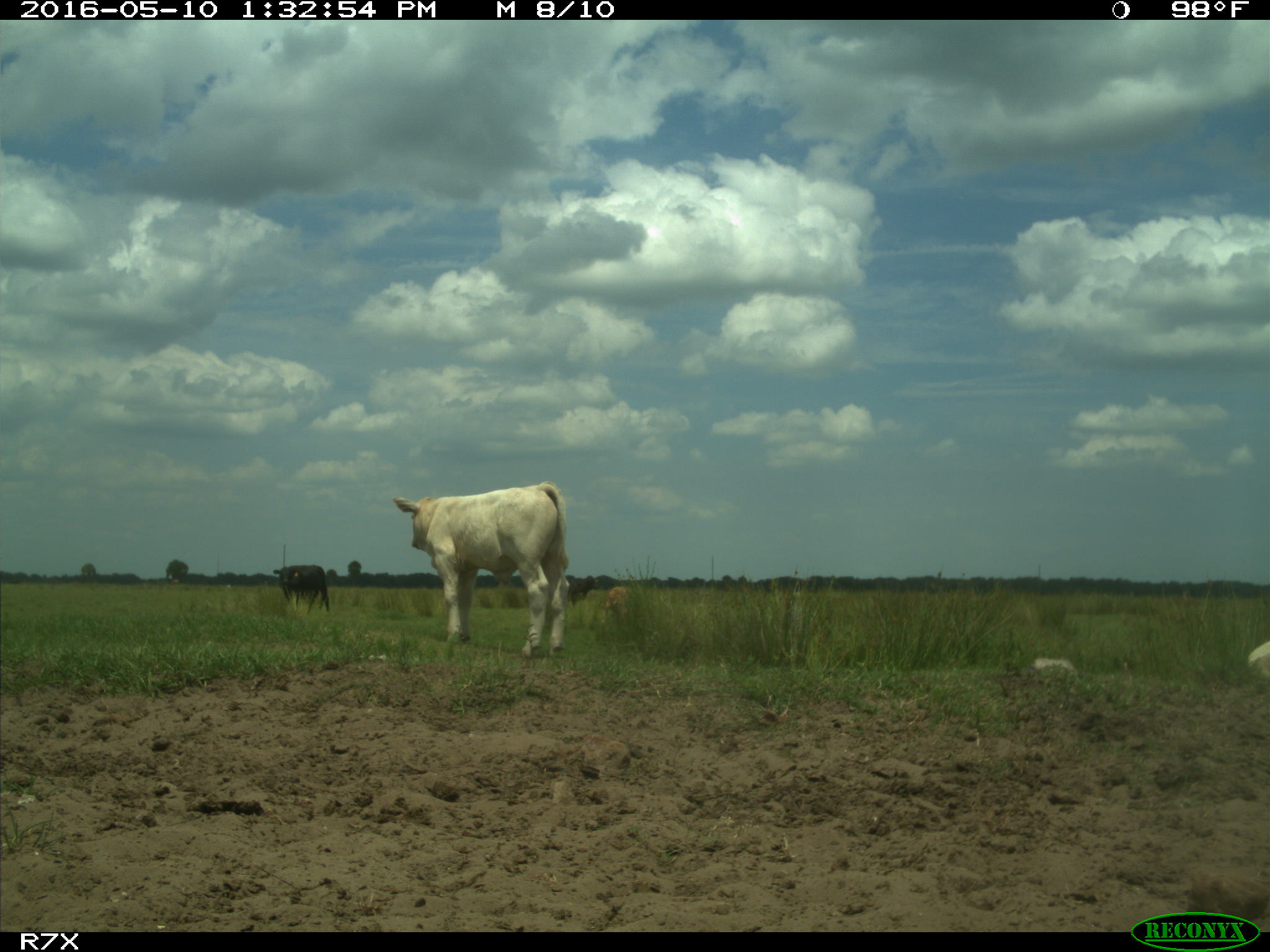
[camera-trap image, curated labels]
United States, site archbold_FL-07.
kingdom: Animalia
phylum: Chordata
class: Mammalia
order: Artiodactyla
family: Bovidae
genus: Bos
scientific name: Bos taurus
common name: domestic cow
Bos taurus (domestic cow).